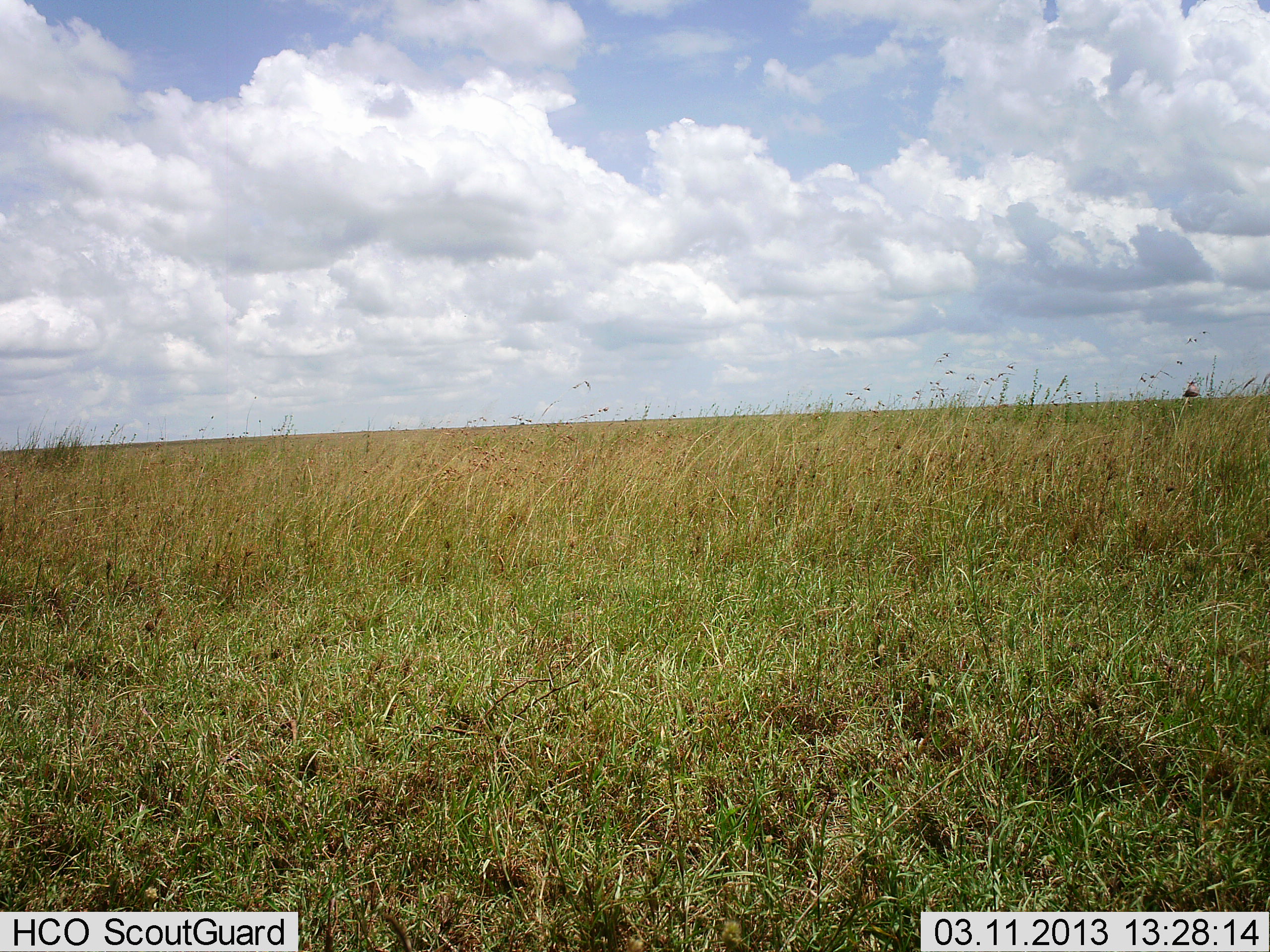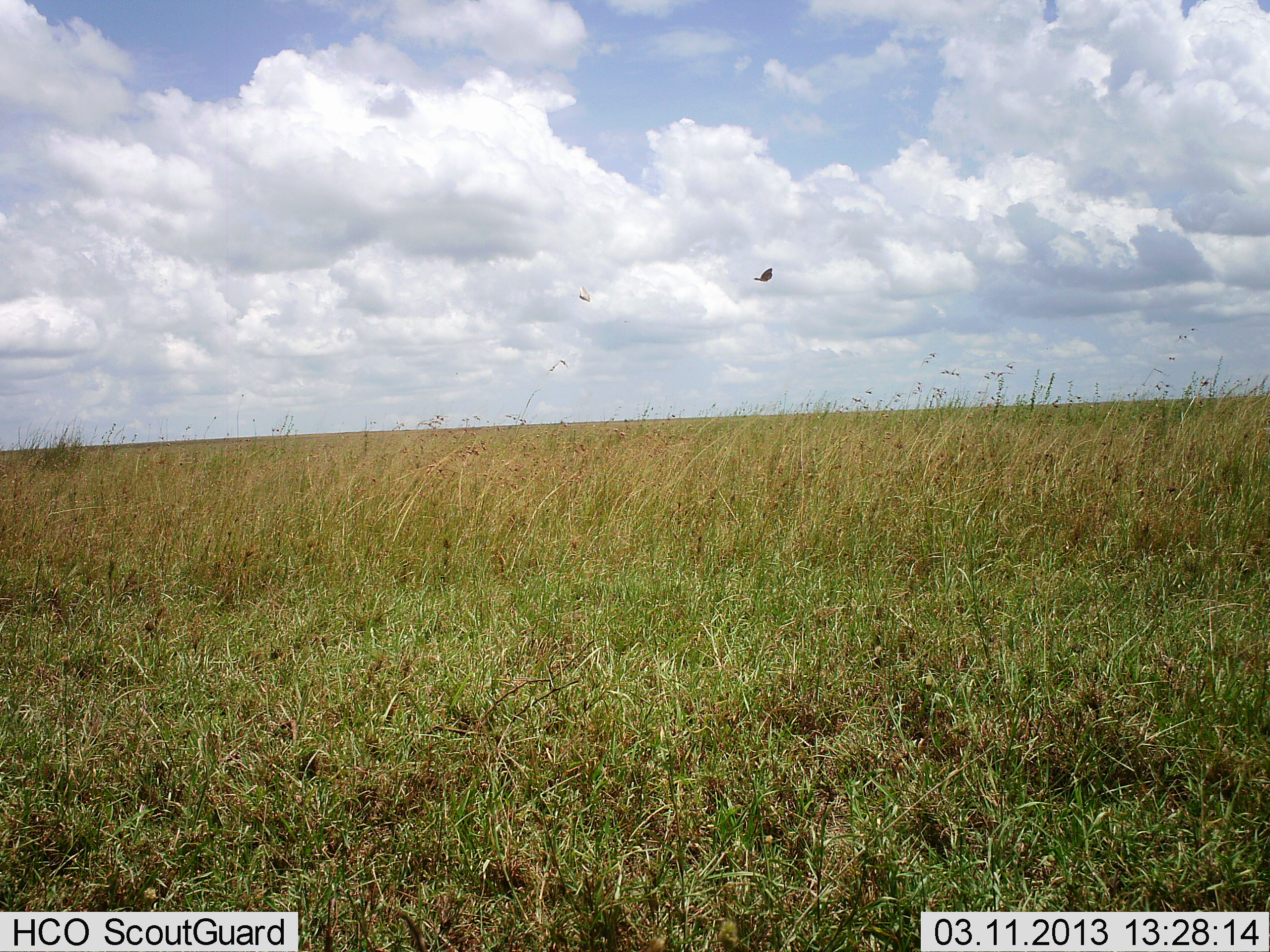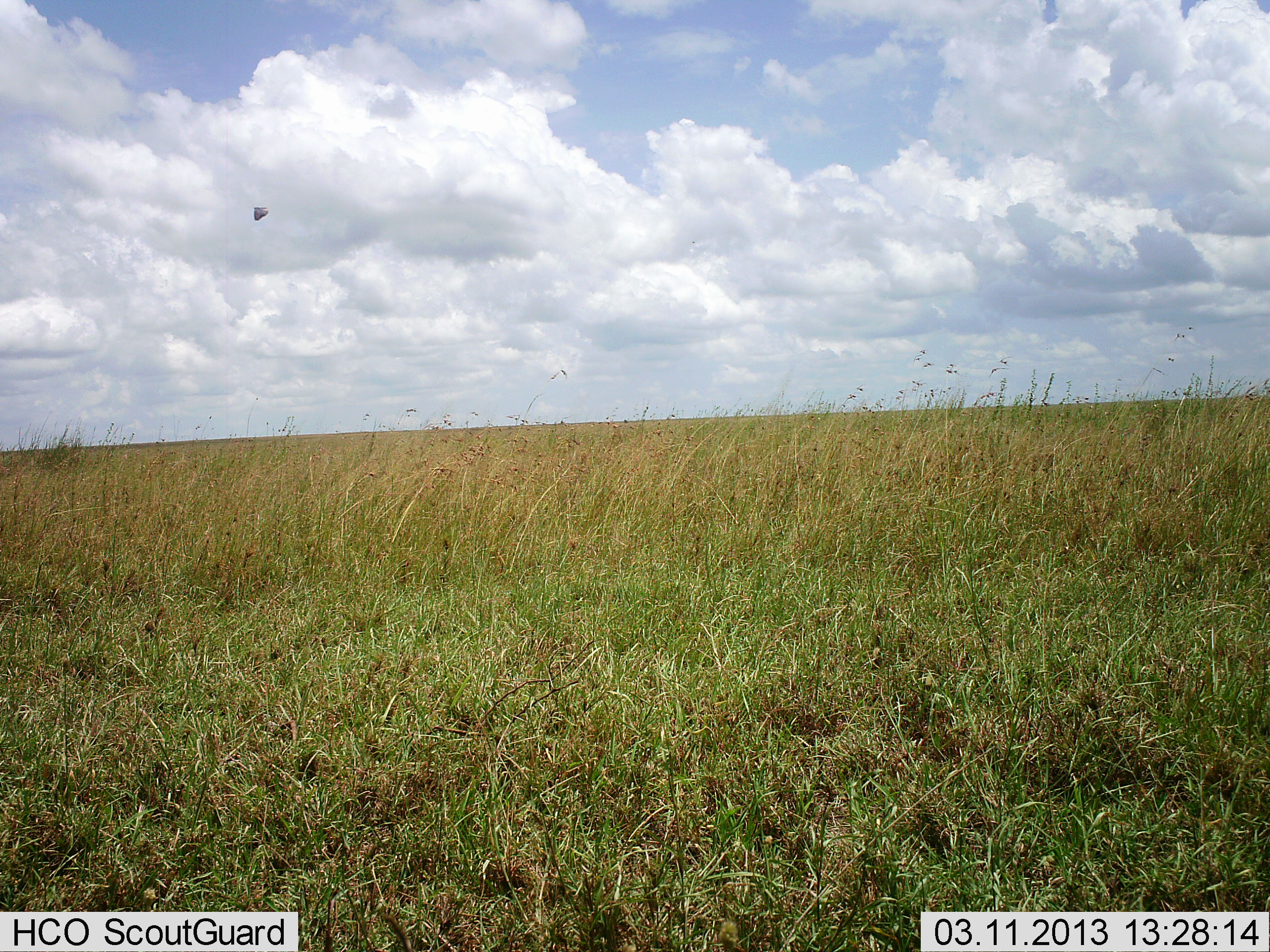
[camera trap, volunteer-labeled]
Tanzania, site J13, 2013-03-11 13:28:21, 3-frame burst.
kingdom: Animalia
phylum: Chordata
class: Aves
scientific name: Aves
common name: bird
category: otherbird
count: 1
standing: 0%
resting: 0%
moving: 100%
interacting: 0%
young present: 0%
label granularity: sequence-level